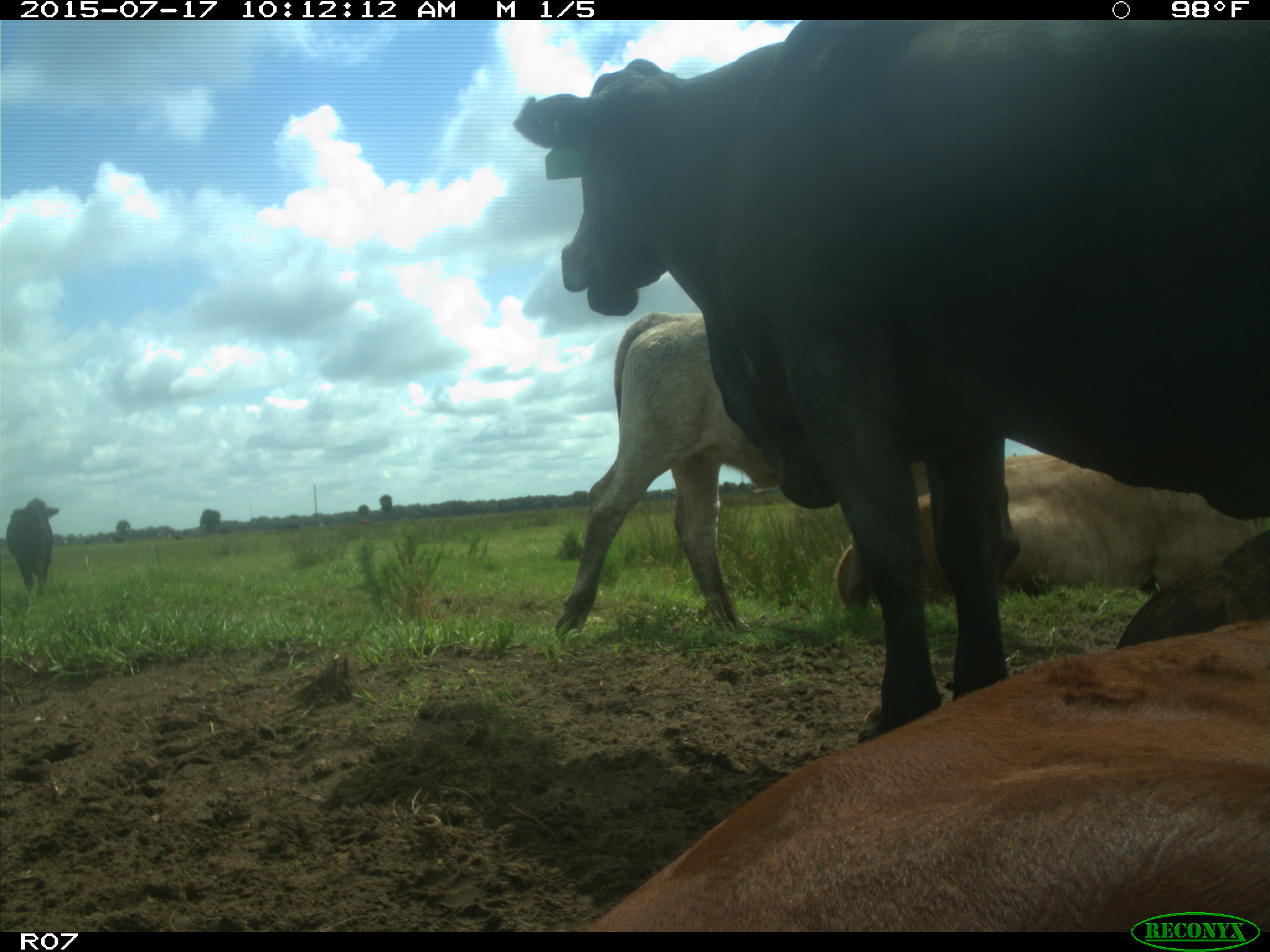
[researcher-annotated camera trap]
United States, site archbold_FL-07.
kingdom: Animalia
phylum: Chordata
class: Mammalia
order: Artiodactyla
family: Bovidae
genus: Bos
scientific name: Bos taurus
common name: domestic cow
Bos taurus (domestic cow).